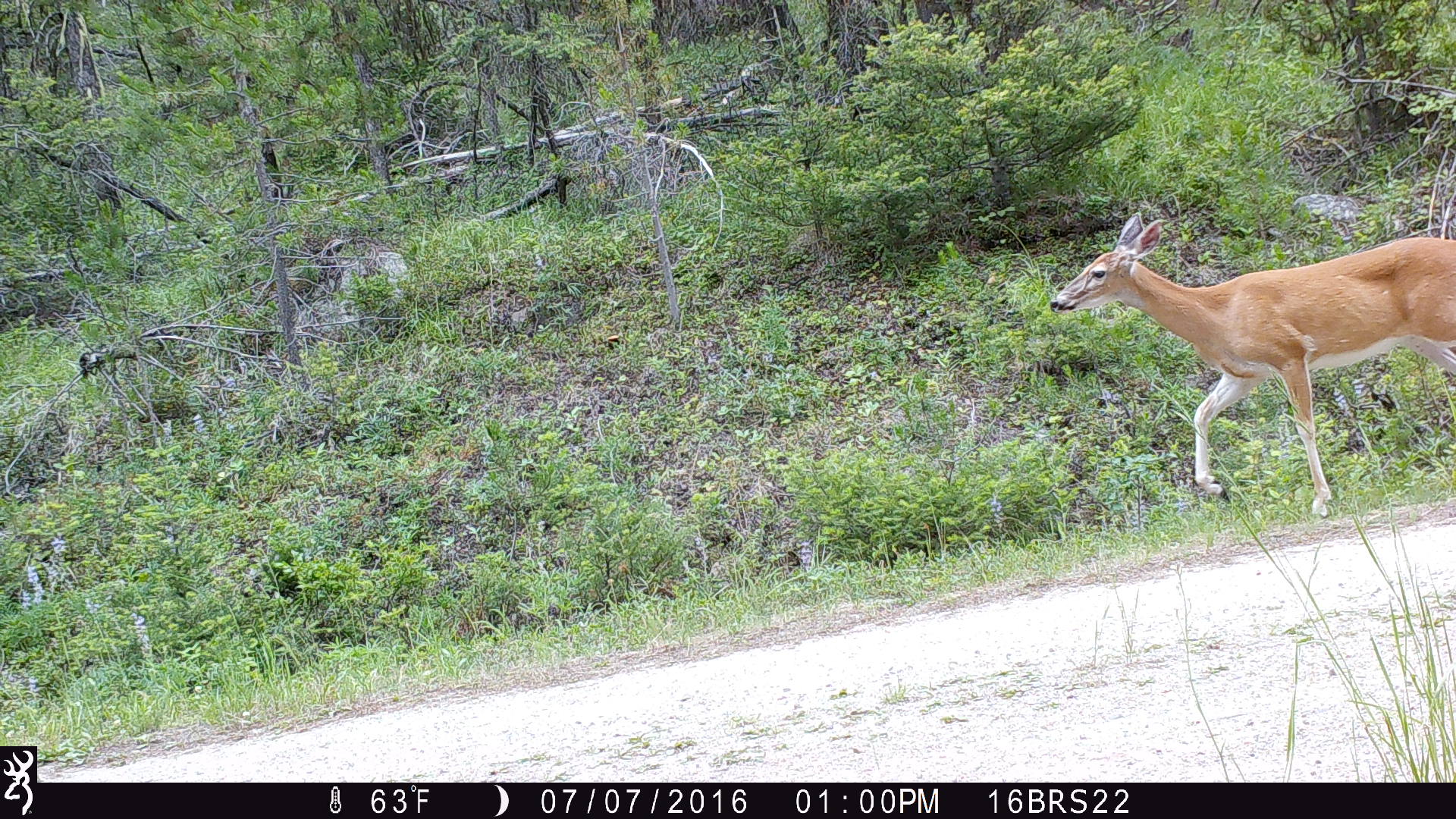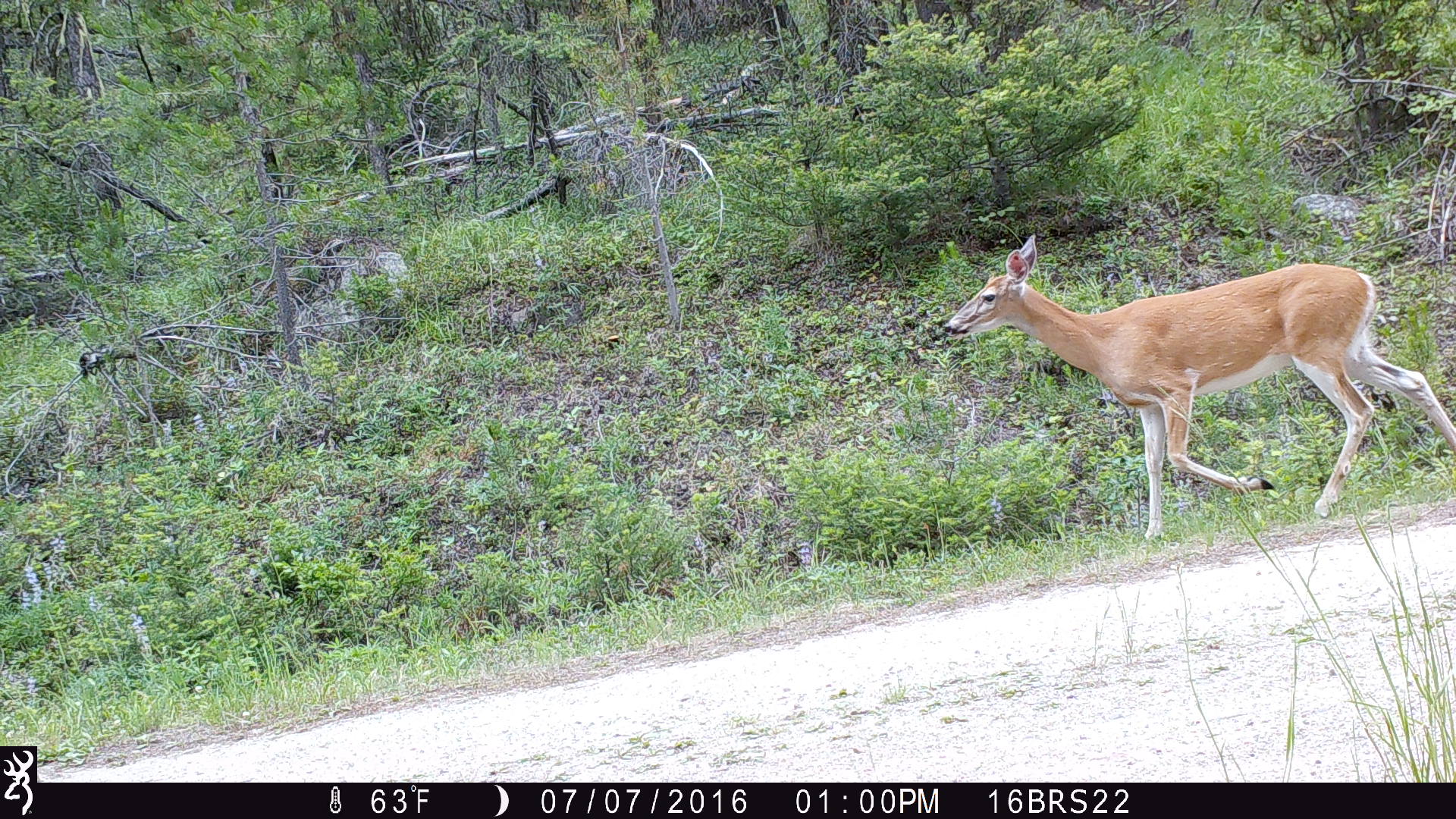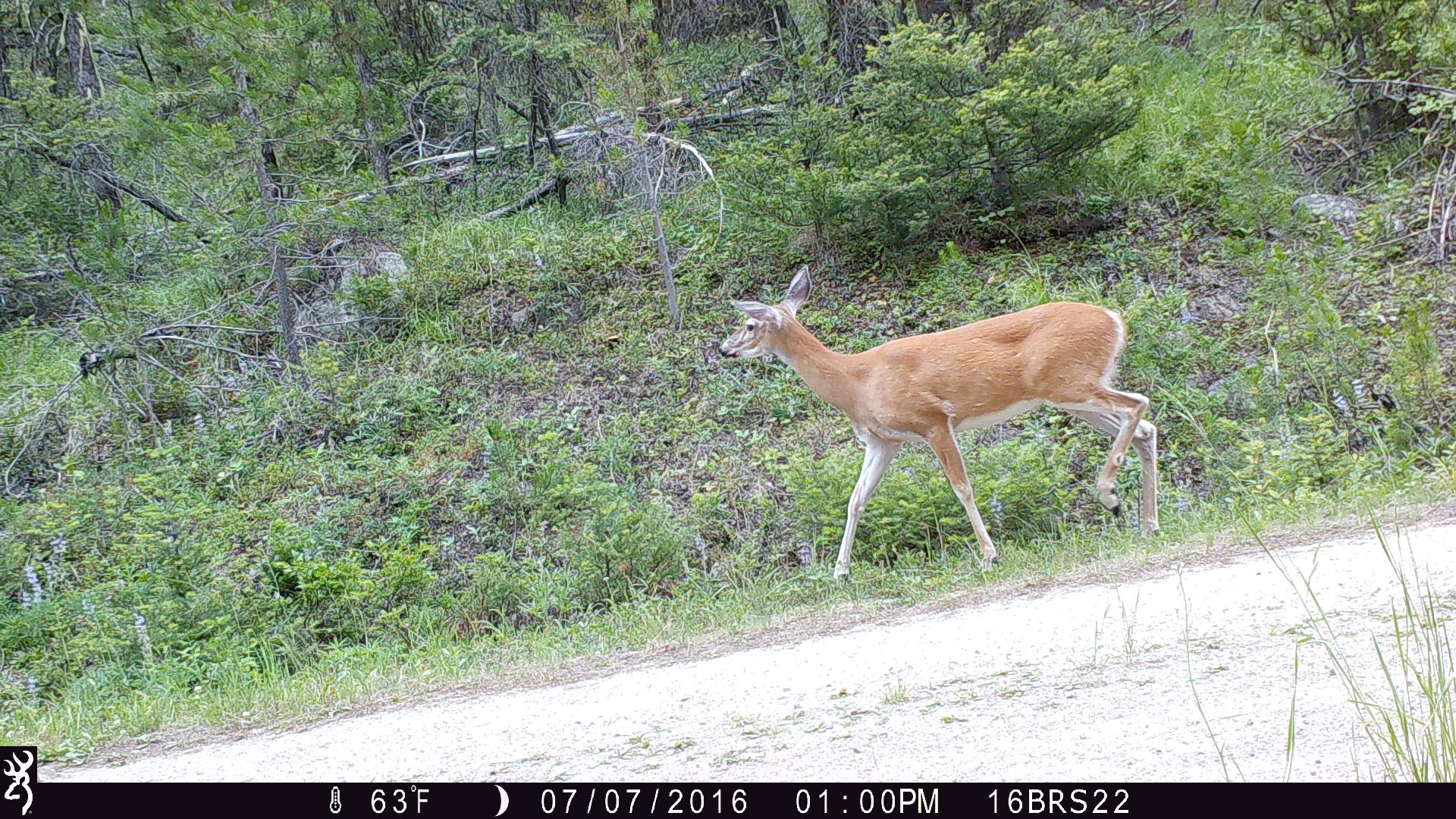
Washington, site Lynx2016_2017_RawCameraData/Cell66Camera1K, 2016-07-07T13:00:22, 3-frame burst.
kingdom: Animalia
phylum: Chordata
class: Mammalia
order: Artiodactyla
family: Cervidae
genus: Odocoileus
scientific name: Odocoileus virginianus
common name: white-tailed deer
Odocoileus virginianus (white-tailed deer). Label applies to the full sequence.